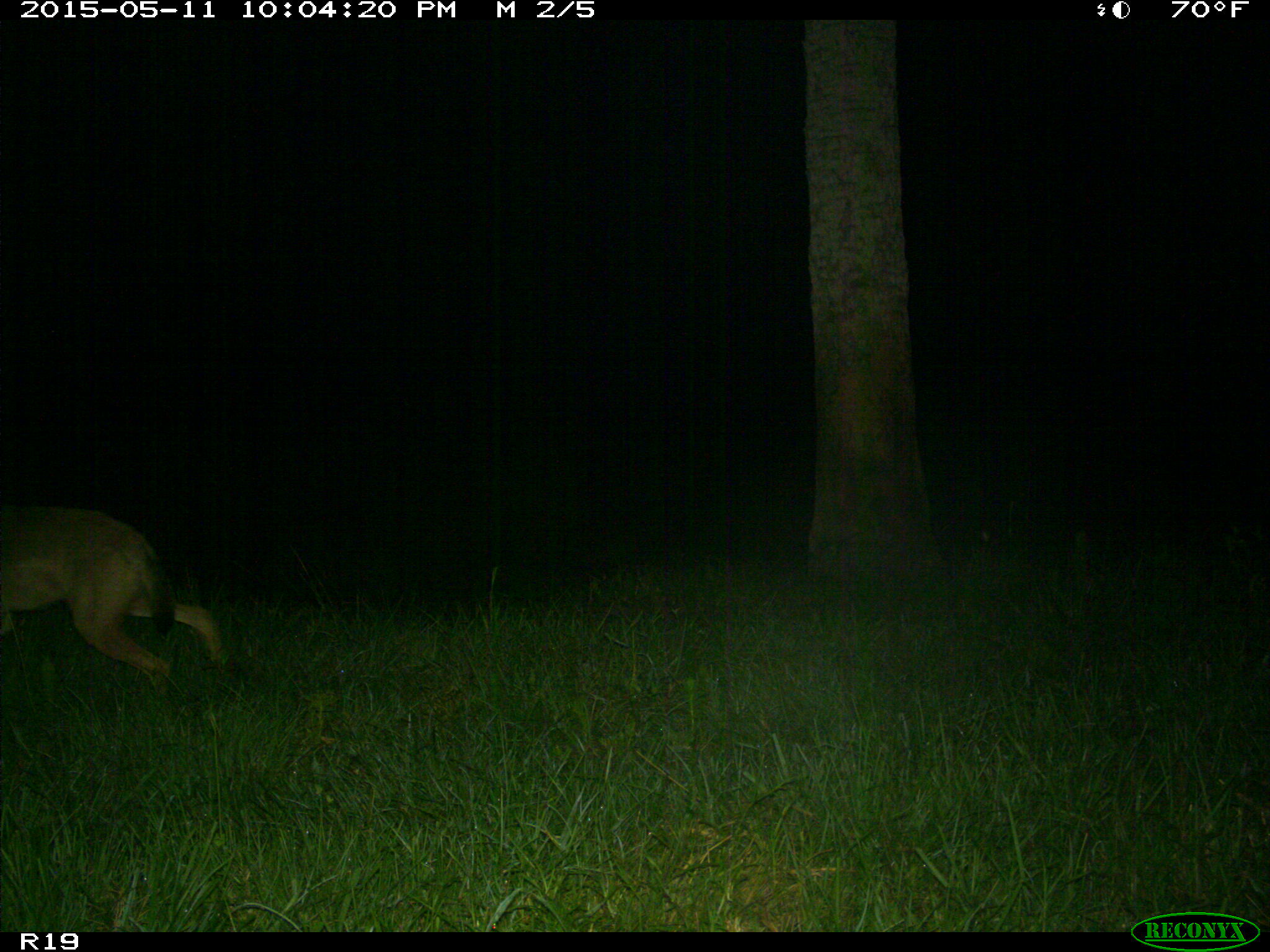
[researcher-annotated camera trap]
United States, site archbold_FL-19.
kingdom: Animalia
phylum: Chordata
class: Mammalia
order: Carnivora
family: Canidae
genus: Canis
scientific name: Canis latrans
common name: coyote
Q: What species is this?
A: Canis latrans (coyote).